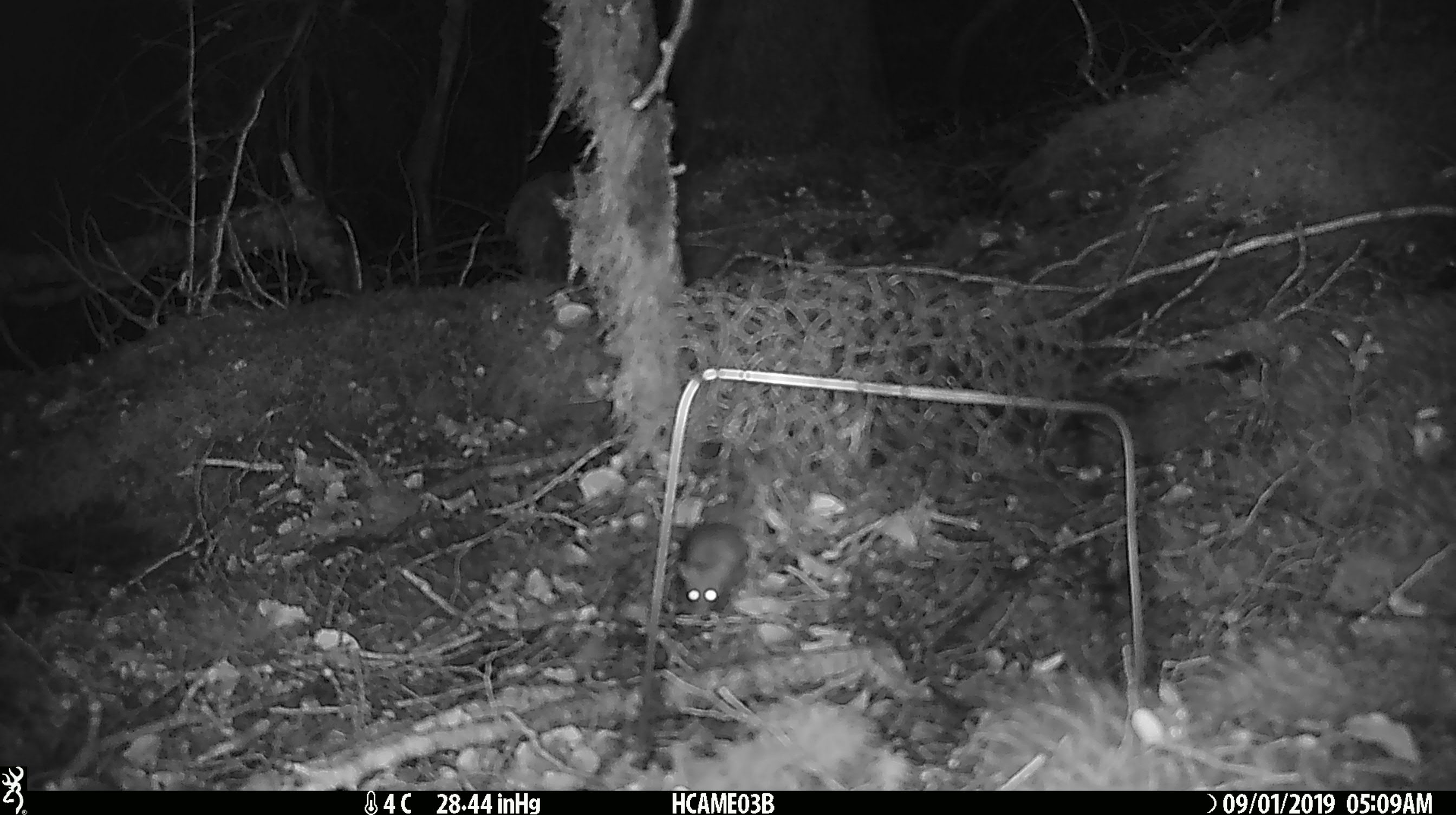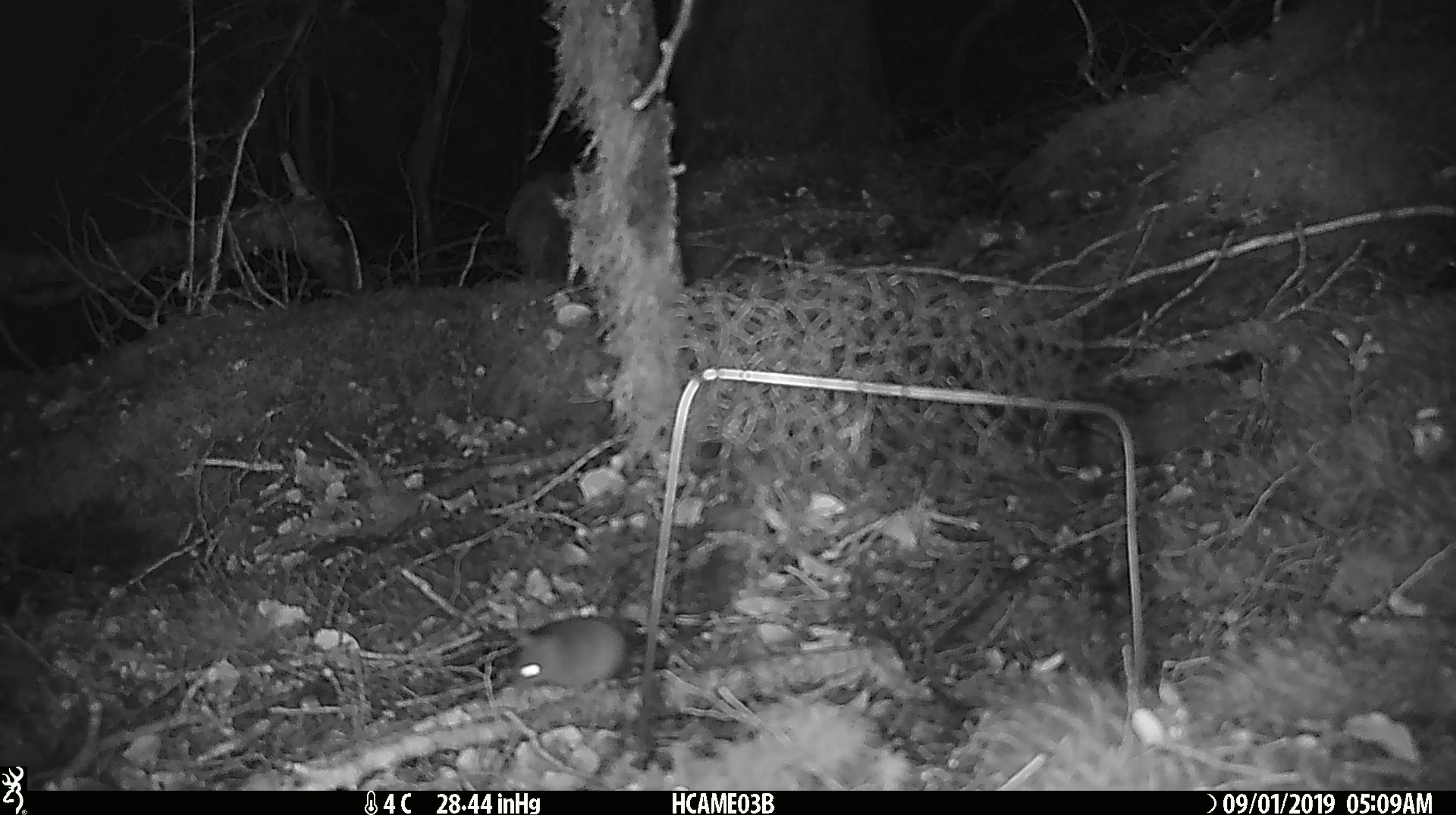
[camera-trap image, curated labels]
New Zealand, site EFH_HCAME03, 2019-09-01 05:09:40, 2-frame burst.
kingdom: Animalia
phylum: Chordata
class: Mammalia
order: Rodentia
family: Muridae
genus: Mus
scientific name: Mus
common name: mouse